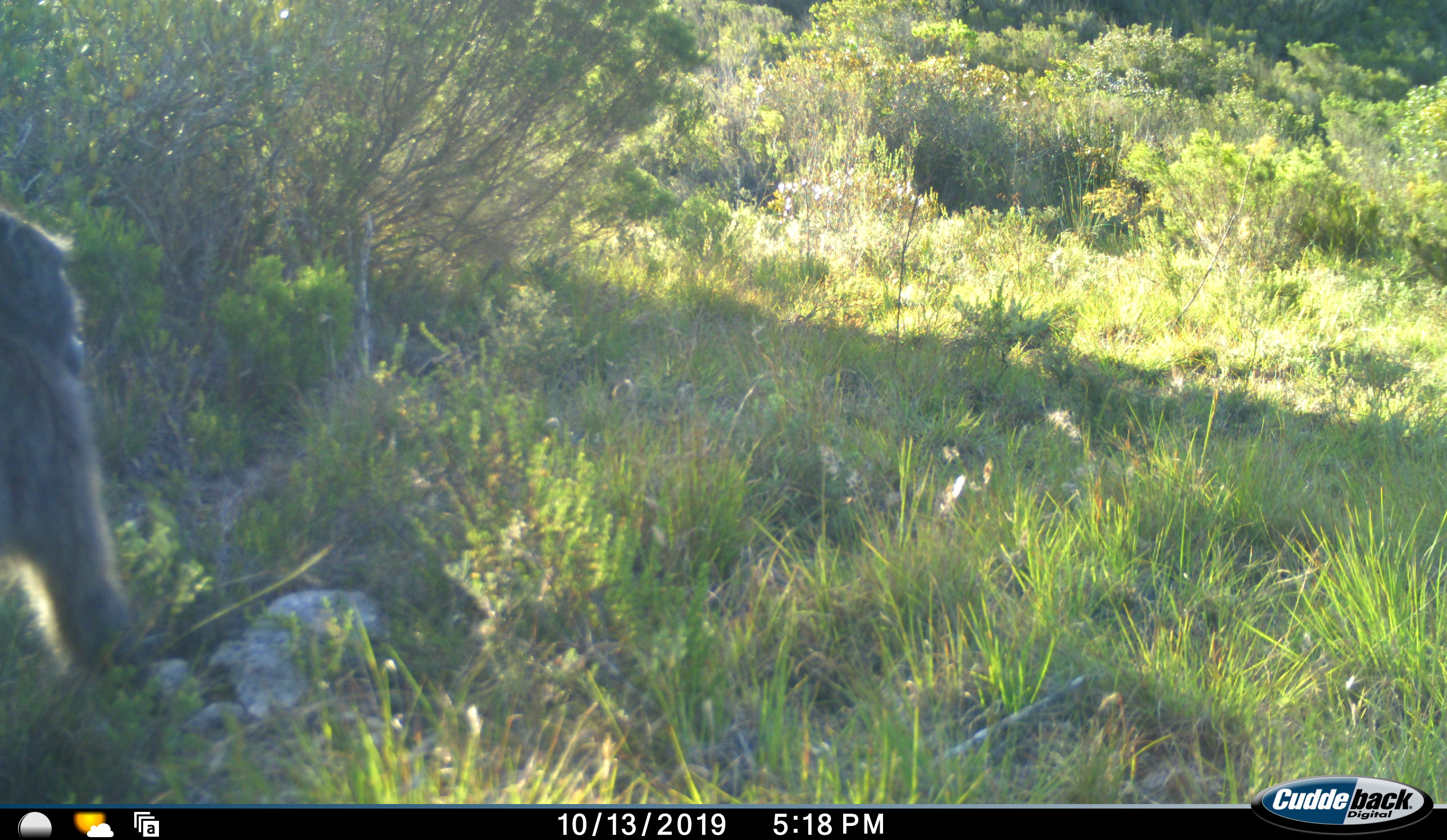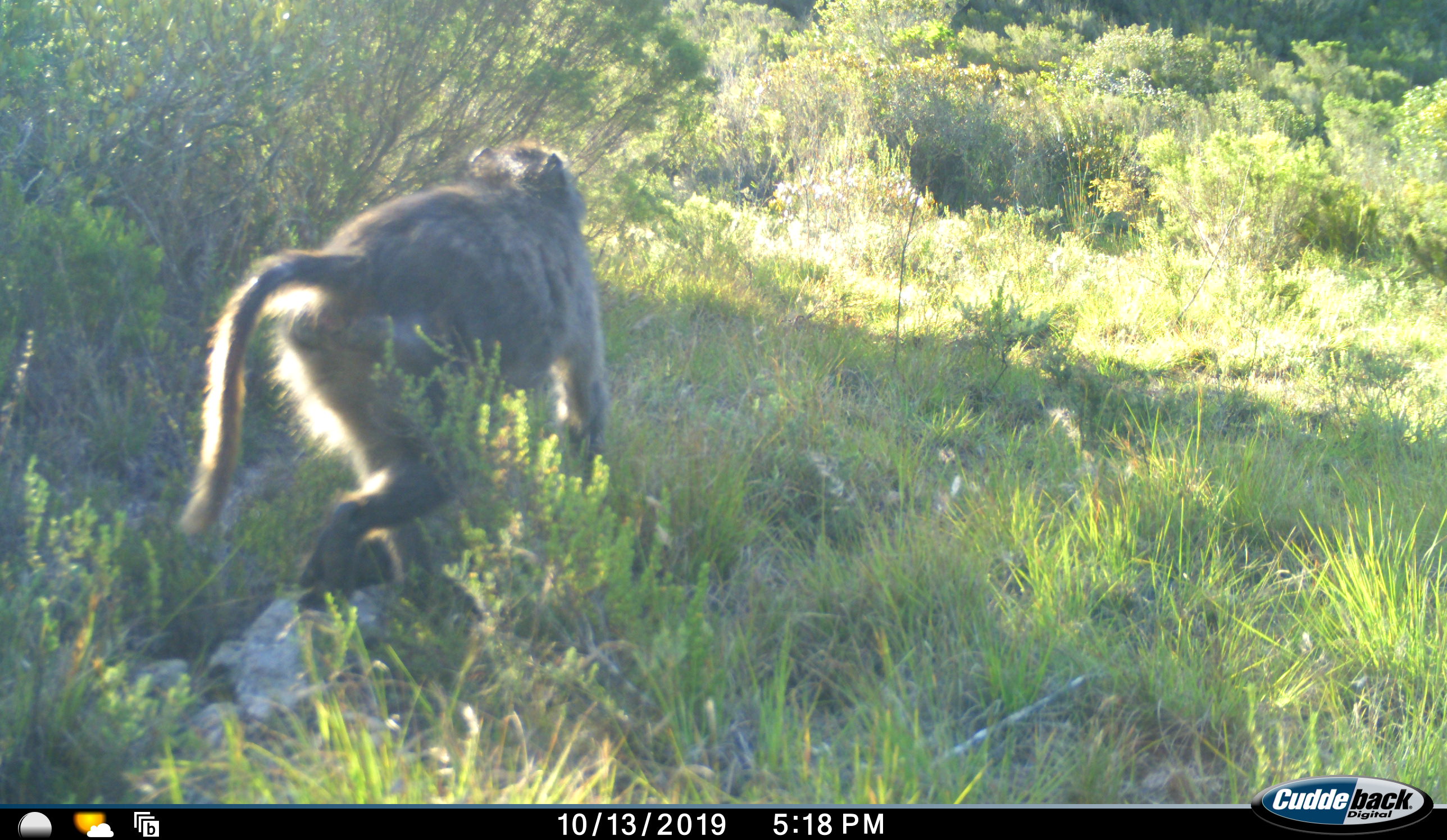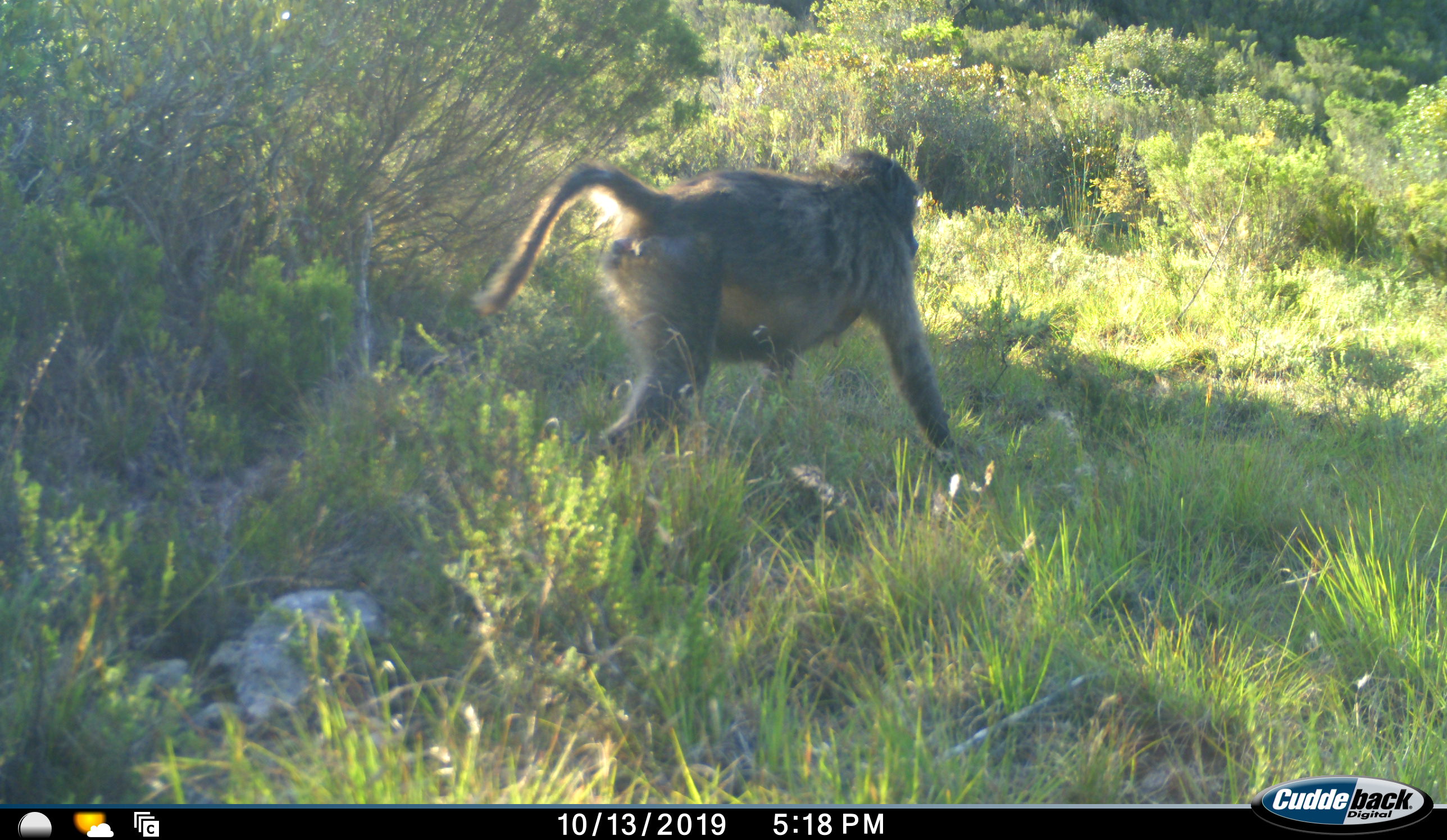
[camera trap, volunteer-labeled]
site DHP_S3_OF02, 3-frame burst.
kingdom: Animalia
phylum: Chordata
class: Mammalia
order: Primates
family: Cercopithecidae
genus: Papio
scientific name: Papio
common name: baboon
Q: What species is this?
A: Baboon (Papio).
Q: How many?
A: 1.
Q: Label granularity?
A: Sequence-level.